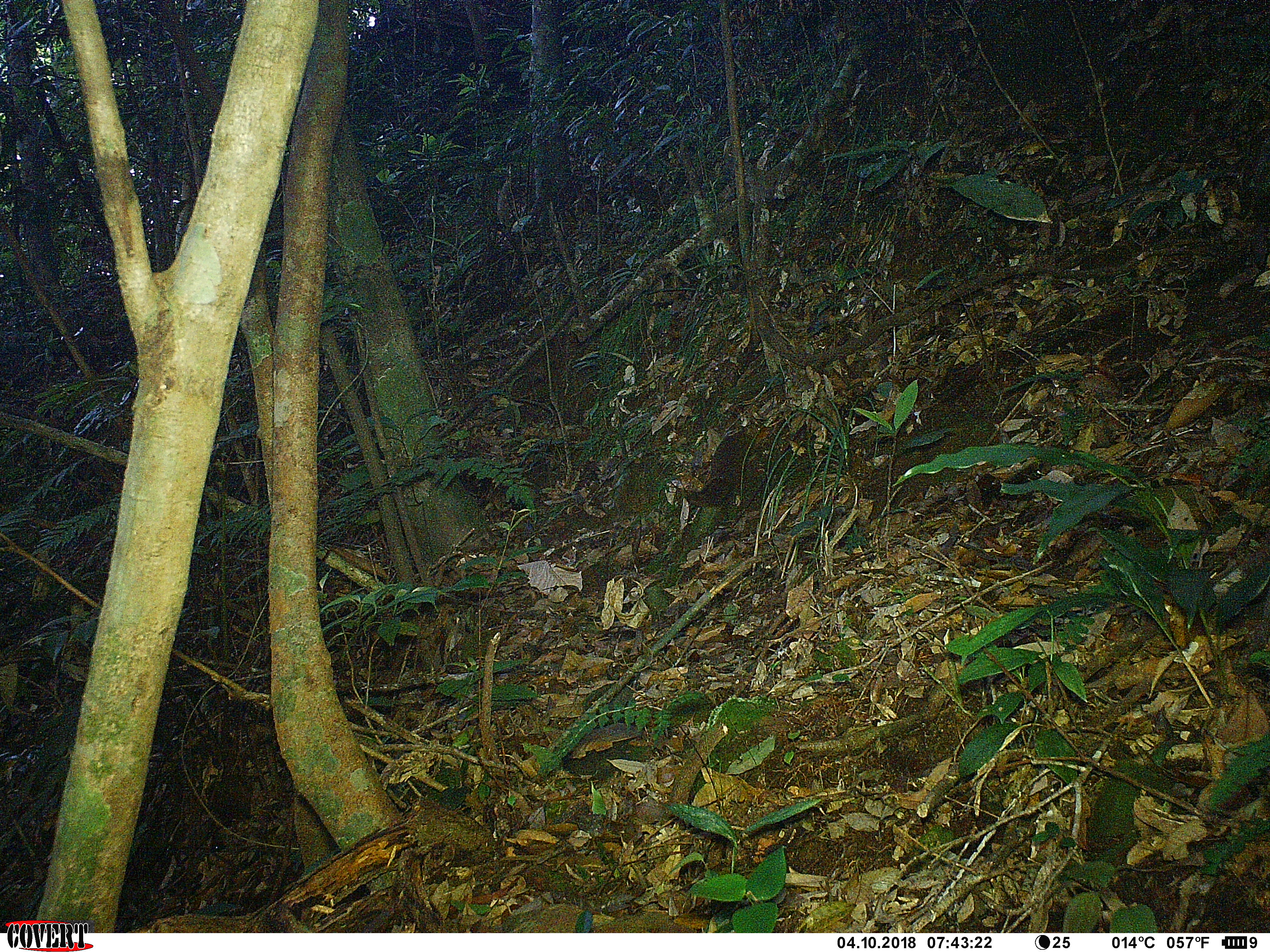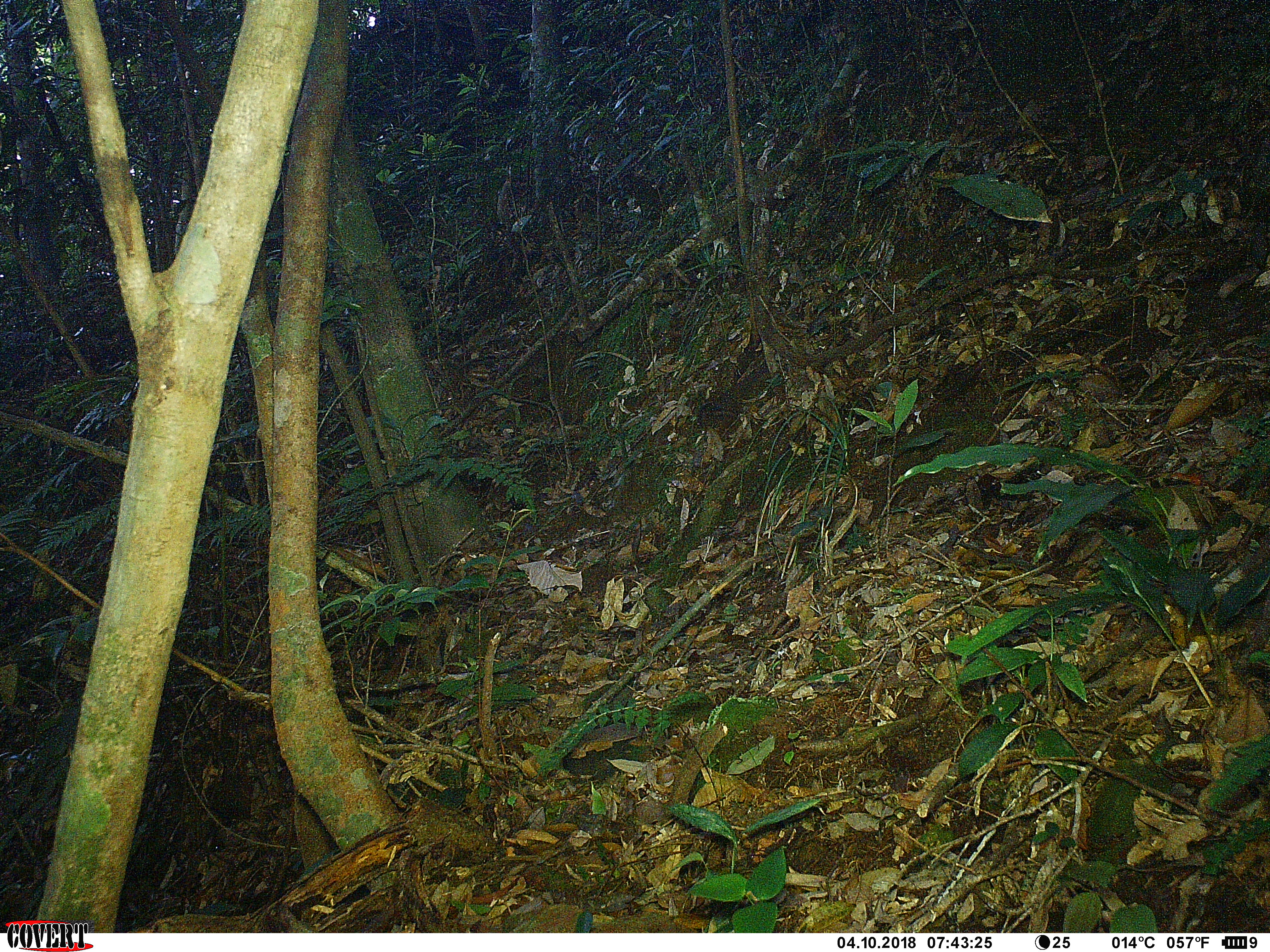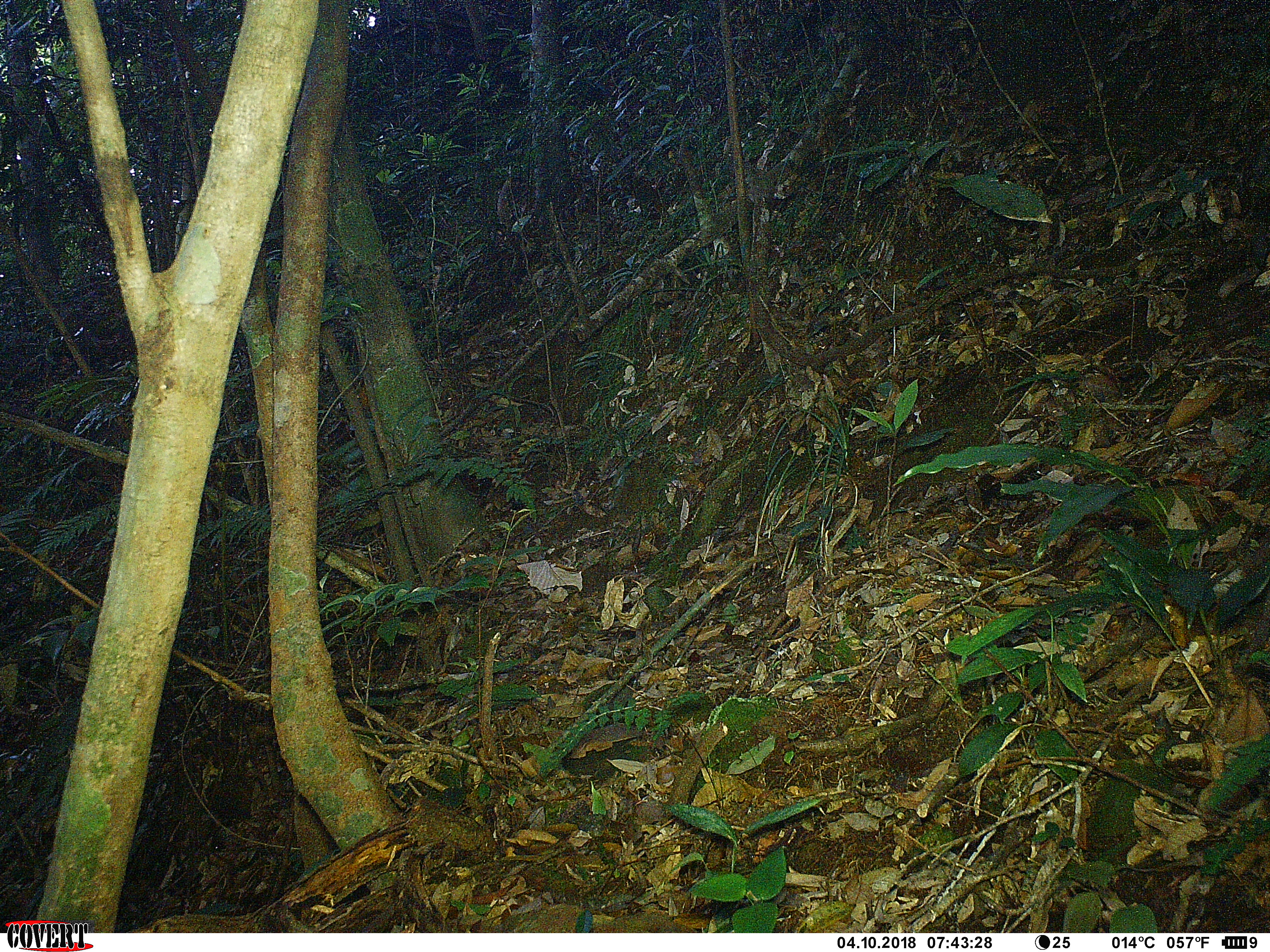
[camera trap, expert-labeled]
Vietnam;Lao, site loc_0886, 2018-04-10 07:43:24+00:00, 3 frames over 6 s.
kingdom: Animalia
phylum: Chordata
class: Mammalia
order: Rodentia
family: Sciuridae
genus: Dremomys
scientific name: Dremomys rufigenis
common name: red-cheeked squirrel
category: red cheeked squirrel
Red cheeked squirrel (red-cheeked squirrel) (Dremomys rufigenis). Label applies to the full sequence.